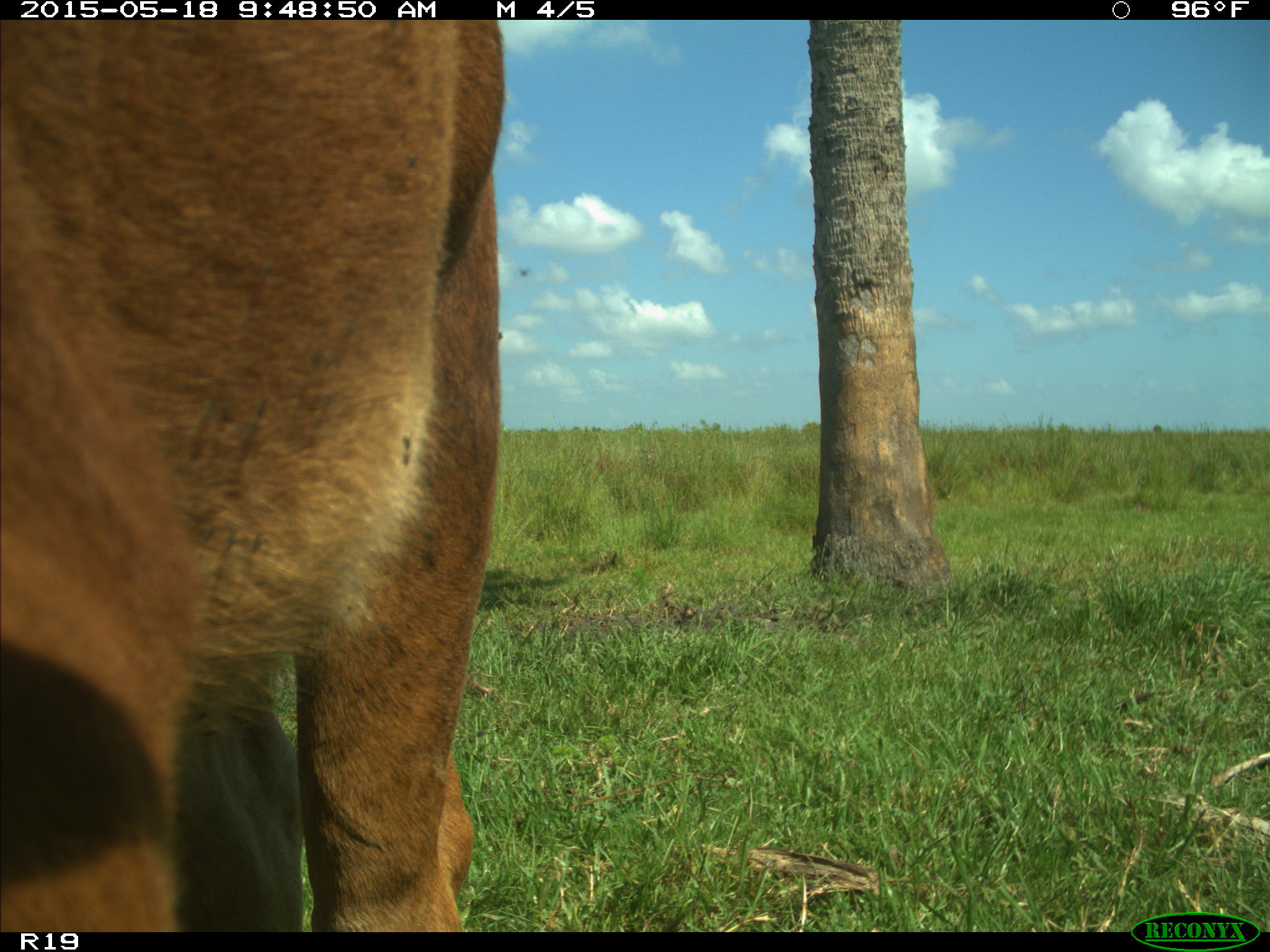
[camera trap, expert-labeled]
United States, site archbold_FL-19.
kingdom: Animalia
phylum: Chordata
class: Mammalia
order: Artiodactyla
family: Bovidae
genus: Bos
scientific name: Bos taurus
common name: domestic cow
Bos taurus (domestic cow).